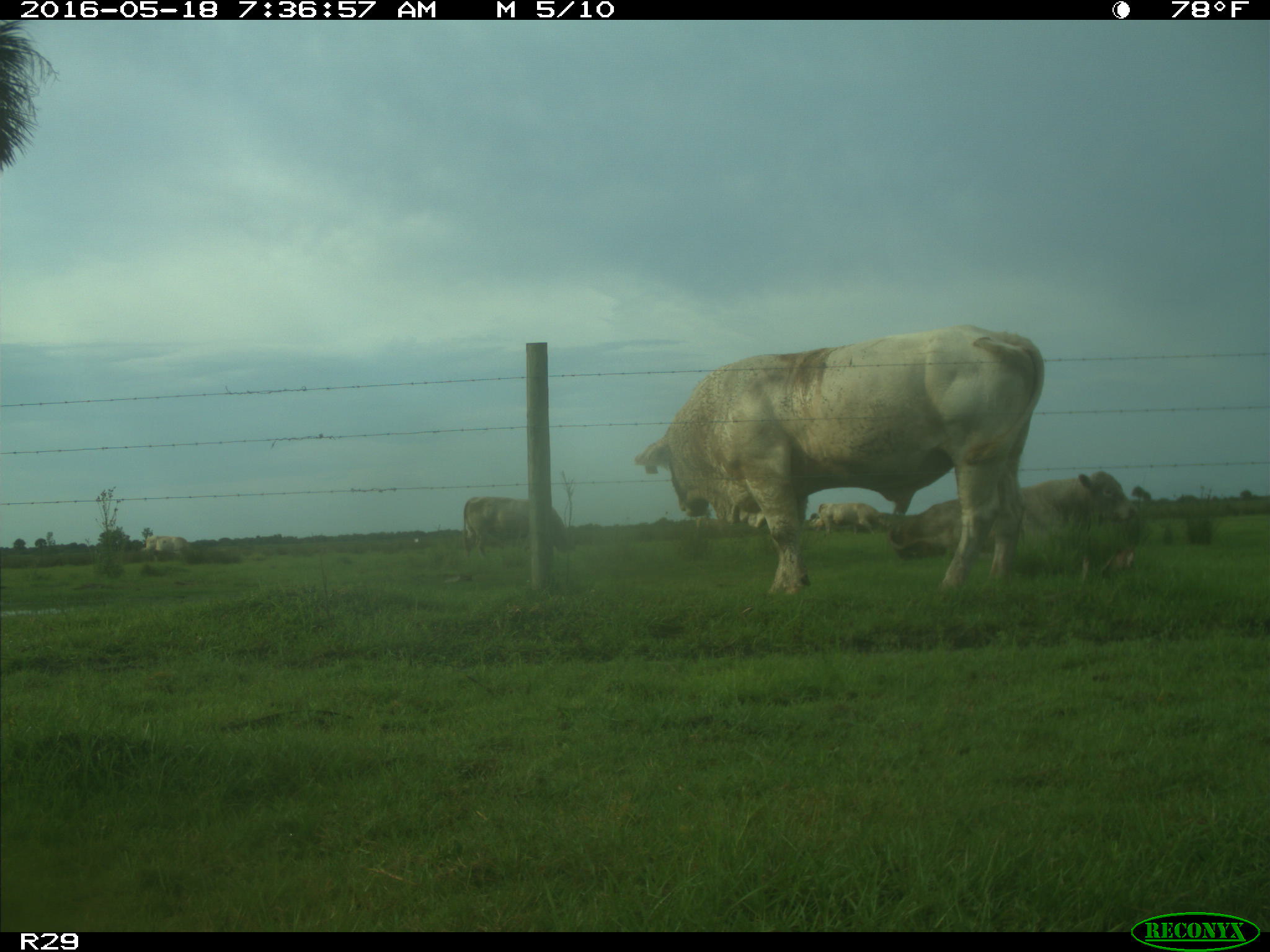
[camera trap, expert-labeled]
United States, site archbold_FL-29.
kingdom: Animalia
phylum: Chordata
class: Mammalia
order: Artiodactyla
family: Bovidae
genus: Bos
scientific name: Bos taurus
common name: domestic cow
Bos taurus (domestic cow).